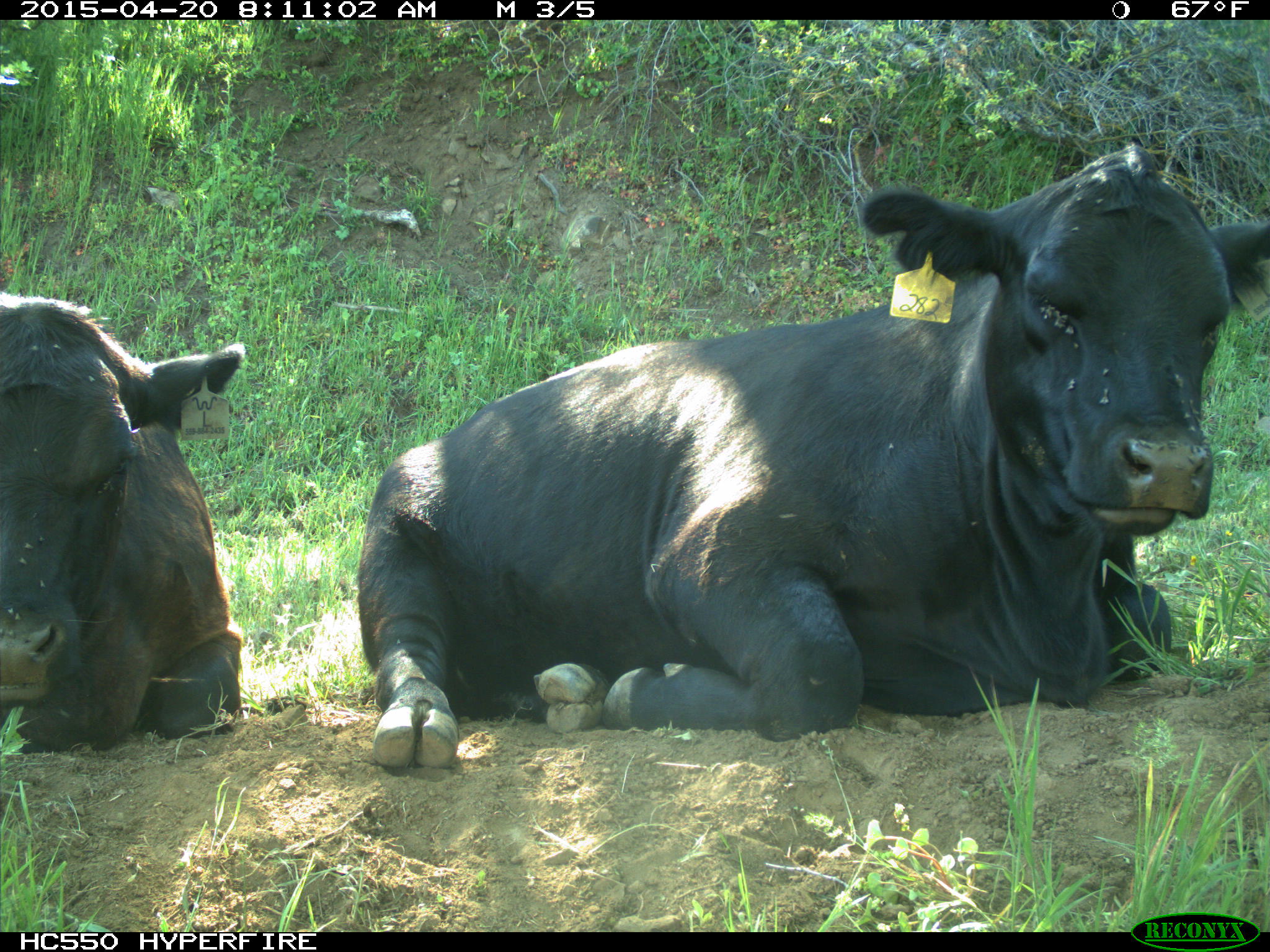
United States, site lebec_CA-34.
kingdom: Animalia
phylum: Chordata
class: Mammalia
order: Artiodactyla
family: Bovidae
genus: Bos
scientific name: Bos taurus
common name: domestic cow